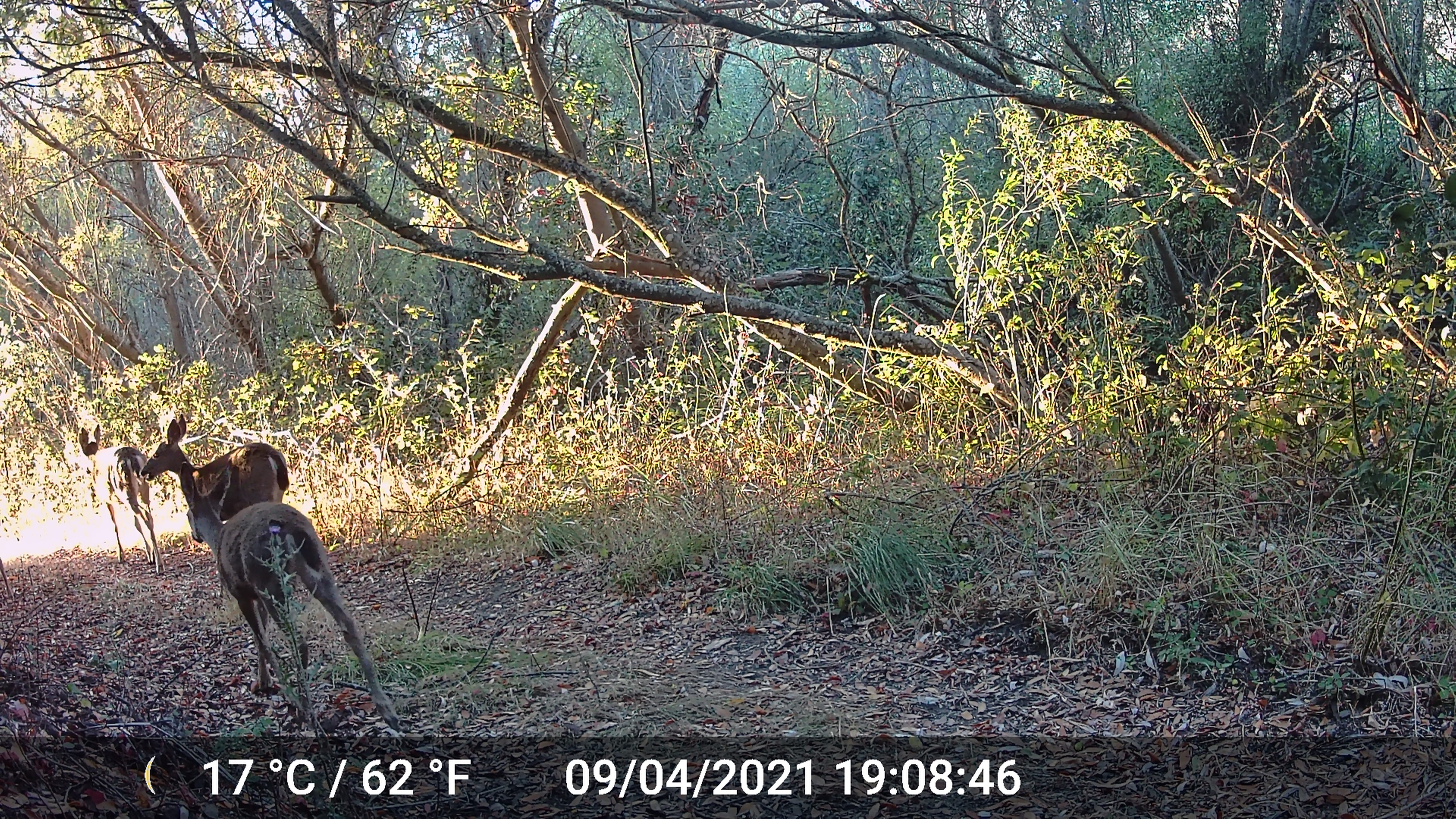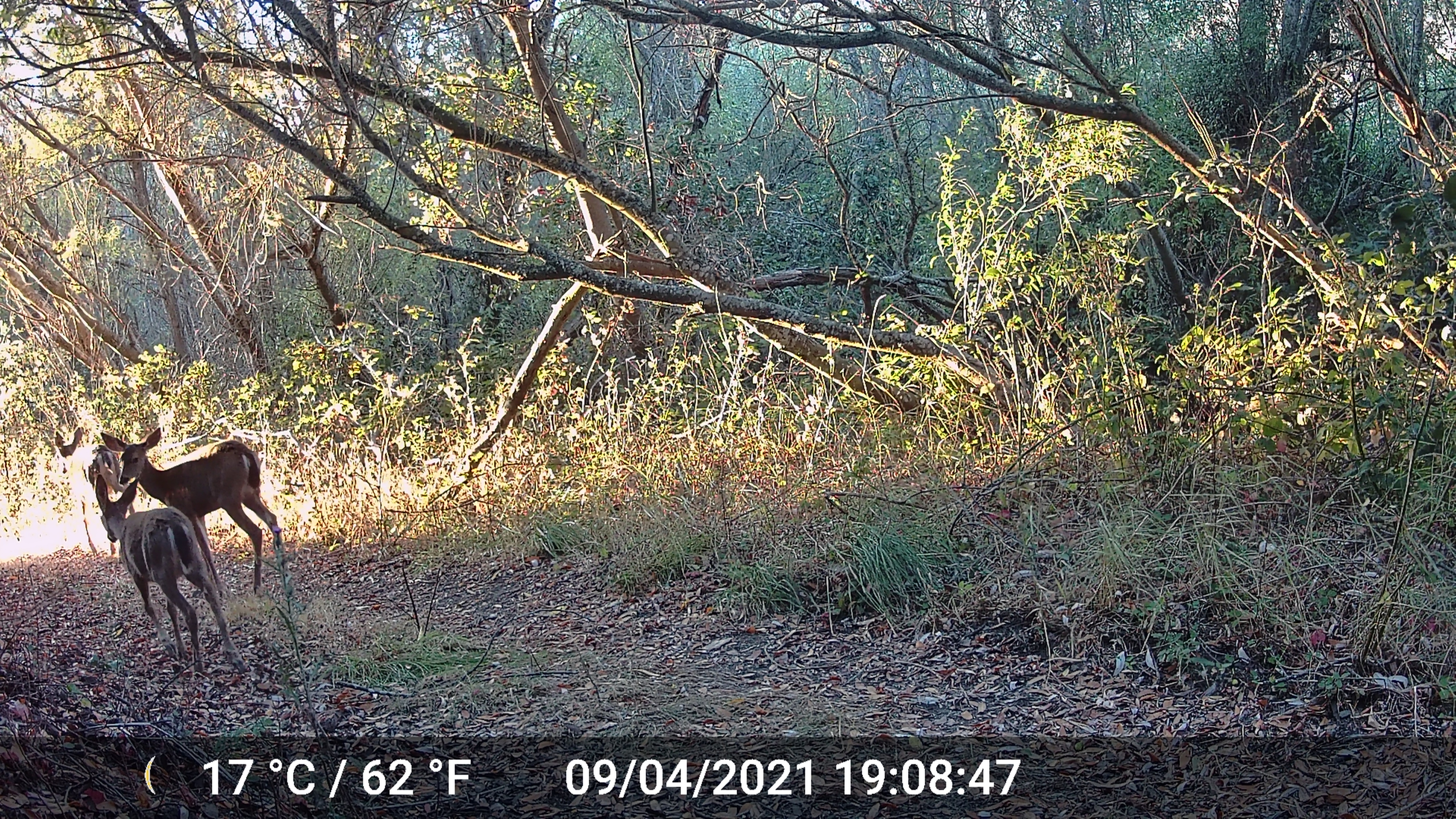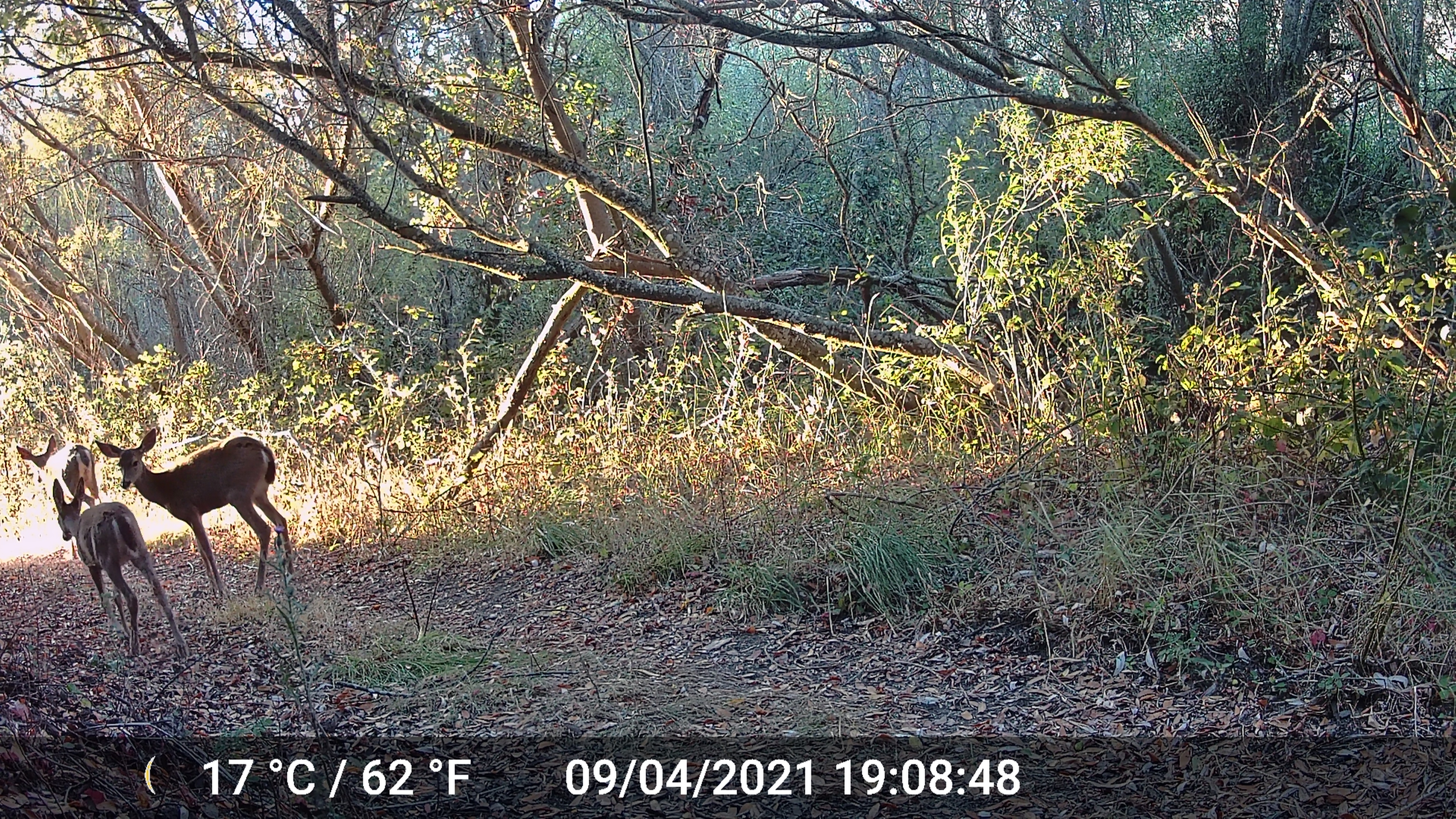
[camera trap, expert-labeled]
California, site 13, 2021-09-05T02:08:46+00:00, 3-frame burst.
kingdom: Animalia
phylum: Chordata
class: Mammalia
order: Artiodactyla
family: Cervidae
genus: Odocoileus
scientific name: Odocoileus hemionus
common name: mule deer